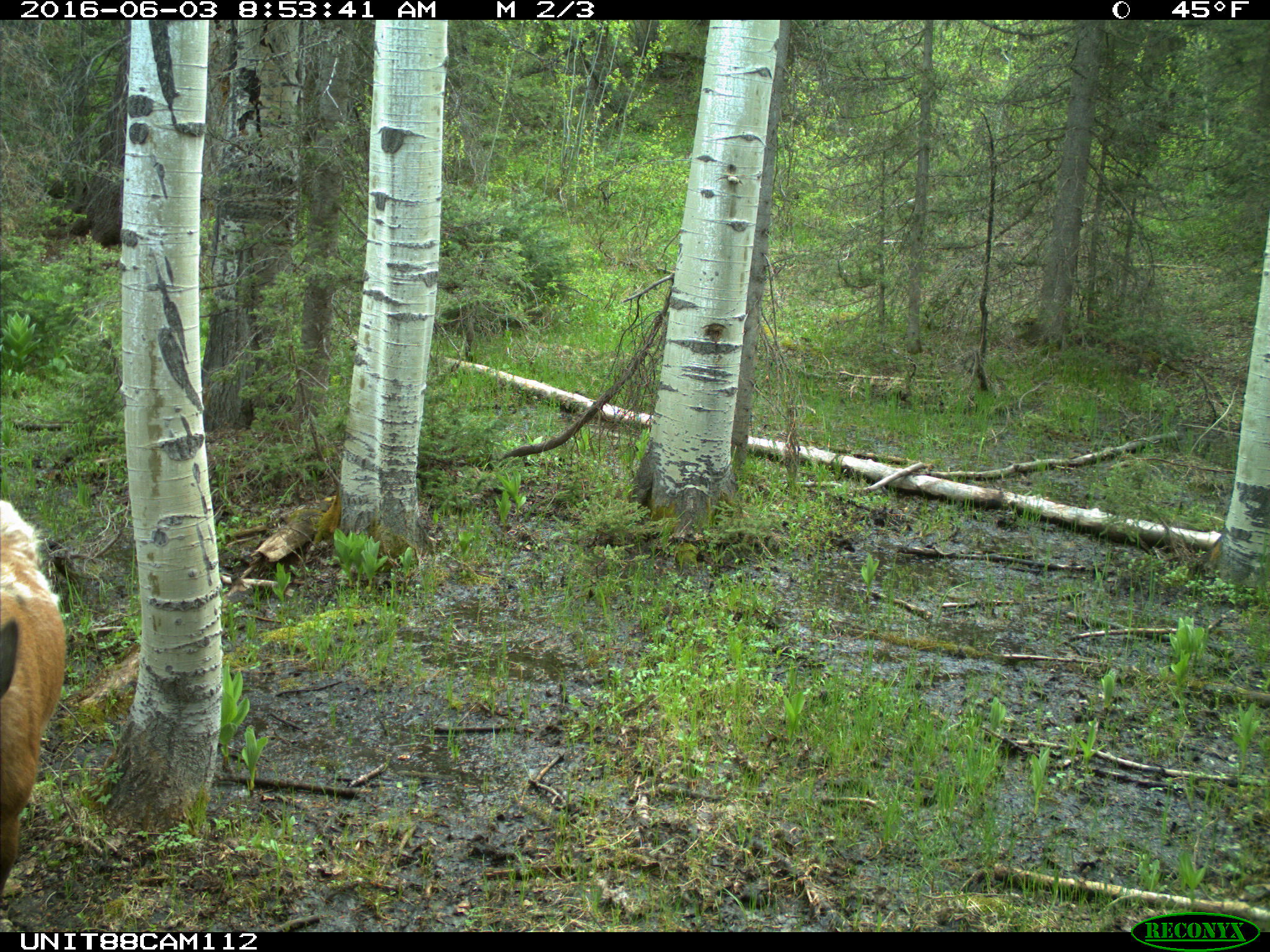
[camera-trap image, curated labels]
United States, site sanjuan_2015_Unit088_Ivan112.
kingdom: Animalia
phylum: Chordata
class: Mammalia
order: Artiodactyla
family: Cervidae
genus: Cervus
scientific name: Cervus elaphus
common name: red deer